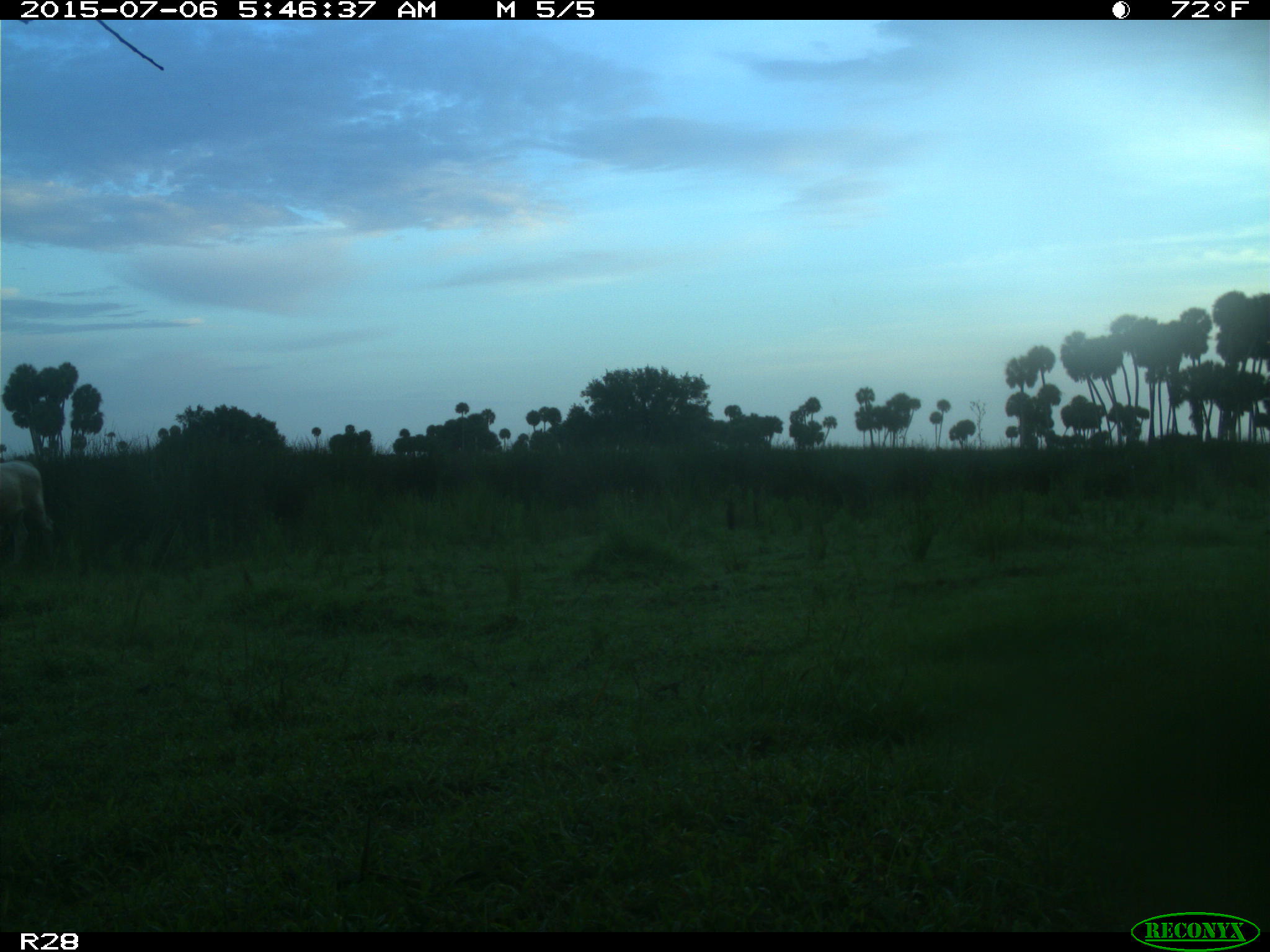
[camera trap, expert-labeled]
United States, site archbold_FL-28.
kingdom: Animalia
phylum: Chordata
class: Mammalia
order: Artiodactyla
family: Bovidae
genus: Bos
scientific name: Bos taurus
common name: domestic cow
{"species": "Bos taurus (domestic cow)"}